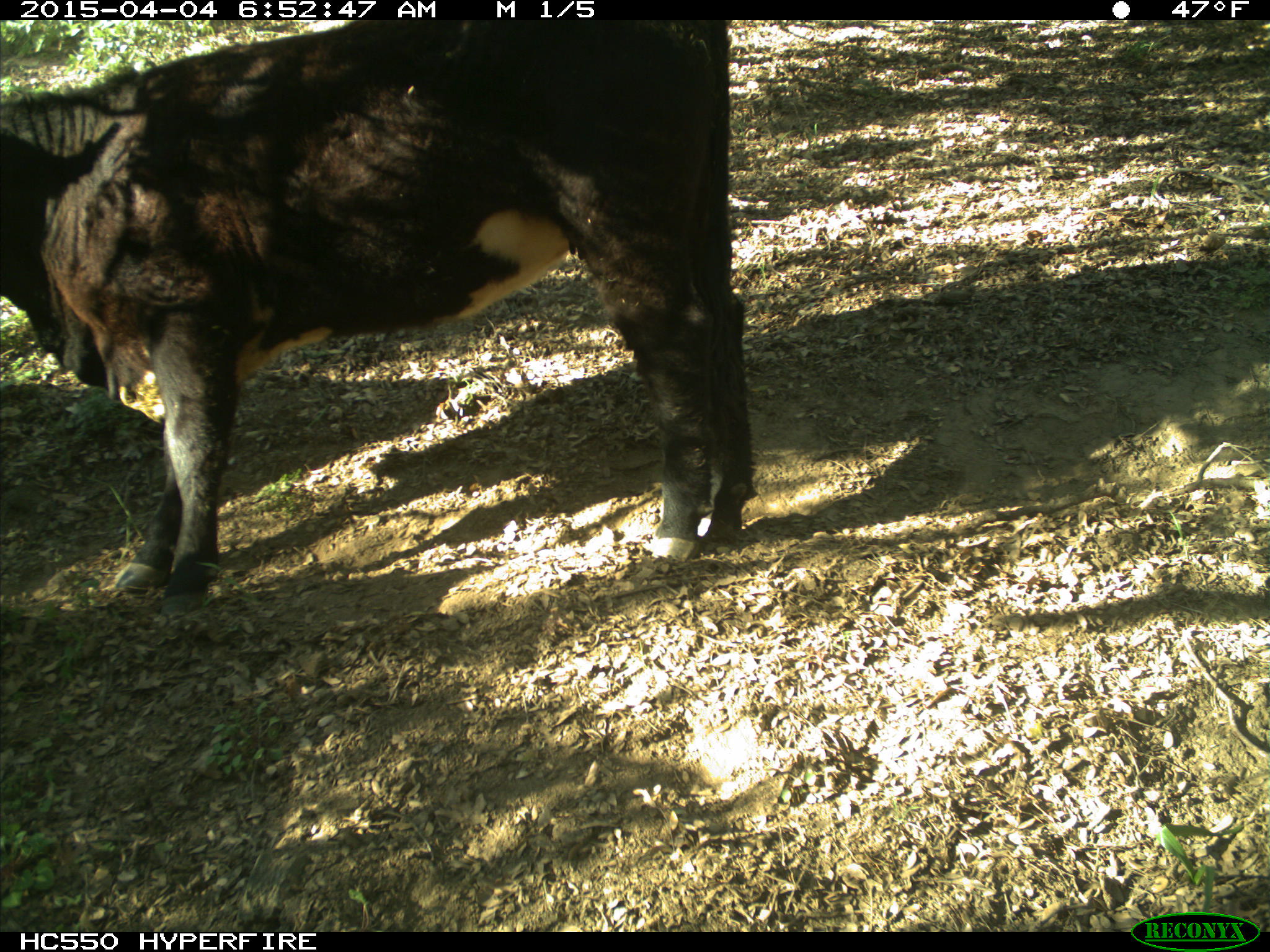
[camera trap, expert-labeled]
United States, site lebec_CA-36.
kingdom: Animalia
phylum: Chordata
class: Mammalia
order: Artiodactyla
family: Bovidae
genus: Bos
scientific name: Bos taurus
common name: domestic cow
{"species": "Bos taurus (domestic cow)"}